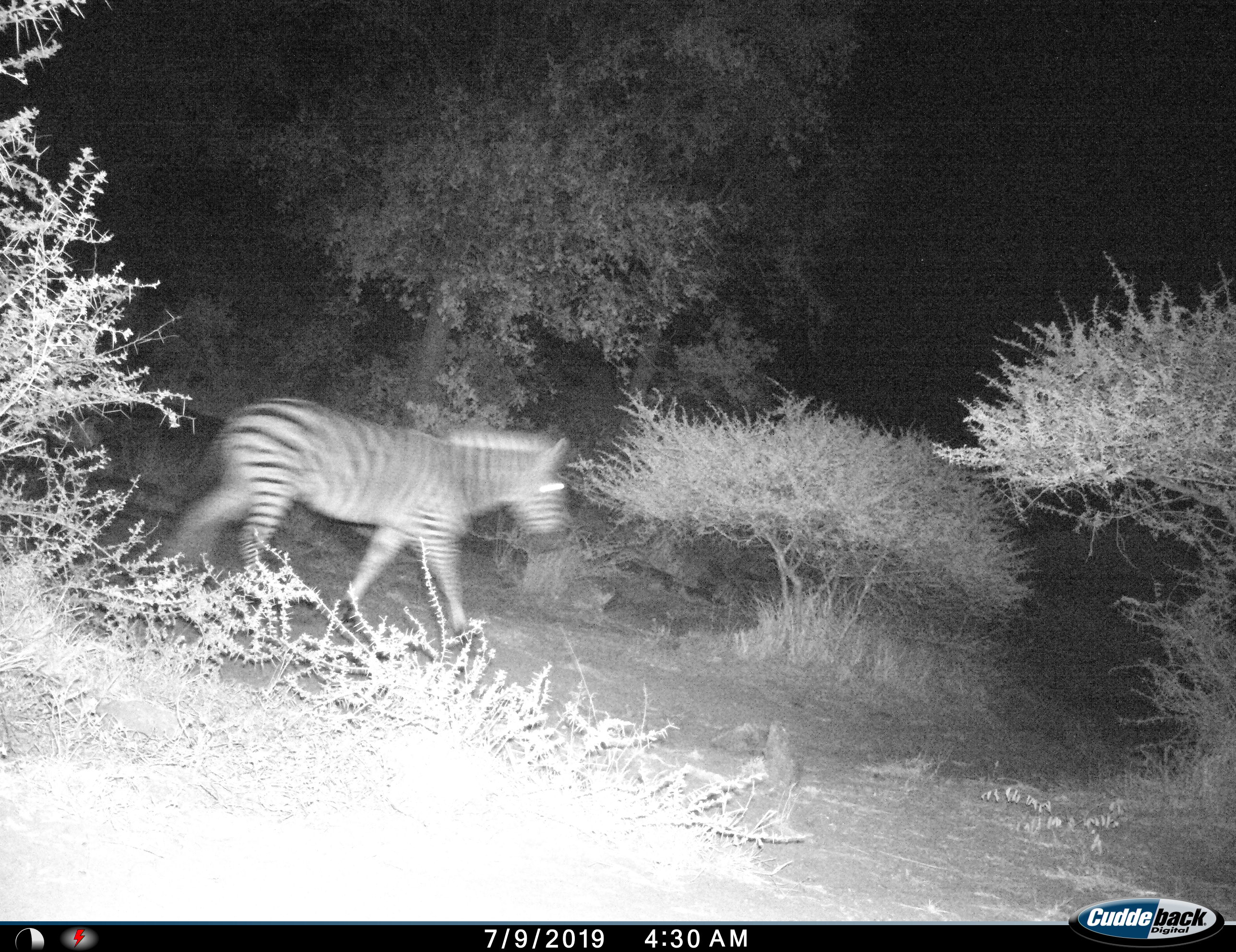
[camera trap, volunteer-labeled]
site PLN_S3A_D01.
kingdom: Animalia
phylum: Chordata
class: Mammalia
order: Perissodactyla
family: Equidae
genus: Equus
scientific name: Equus quagga burchellii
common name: burchell's zebra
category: zebraburchells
Zebraburchells (burchell's zebra) (Equus quagga burchellii), count 1. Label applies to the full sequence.